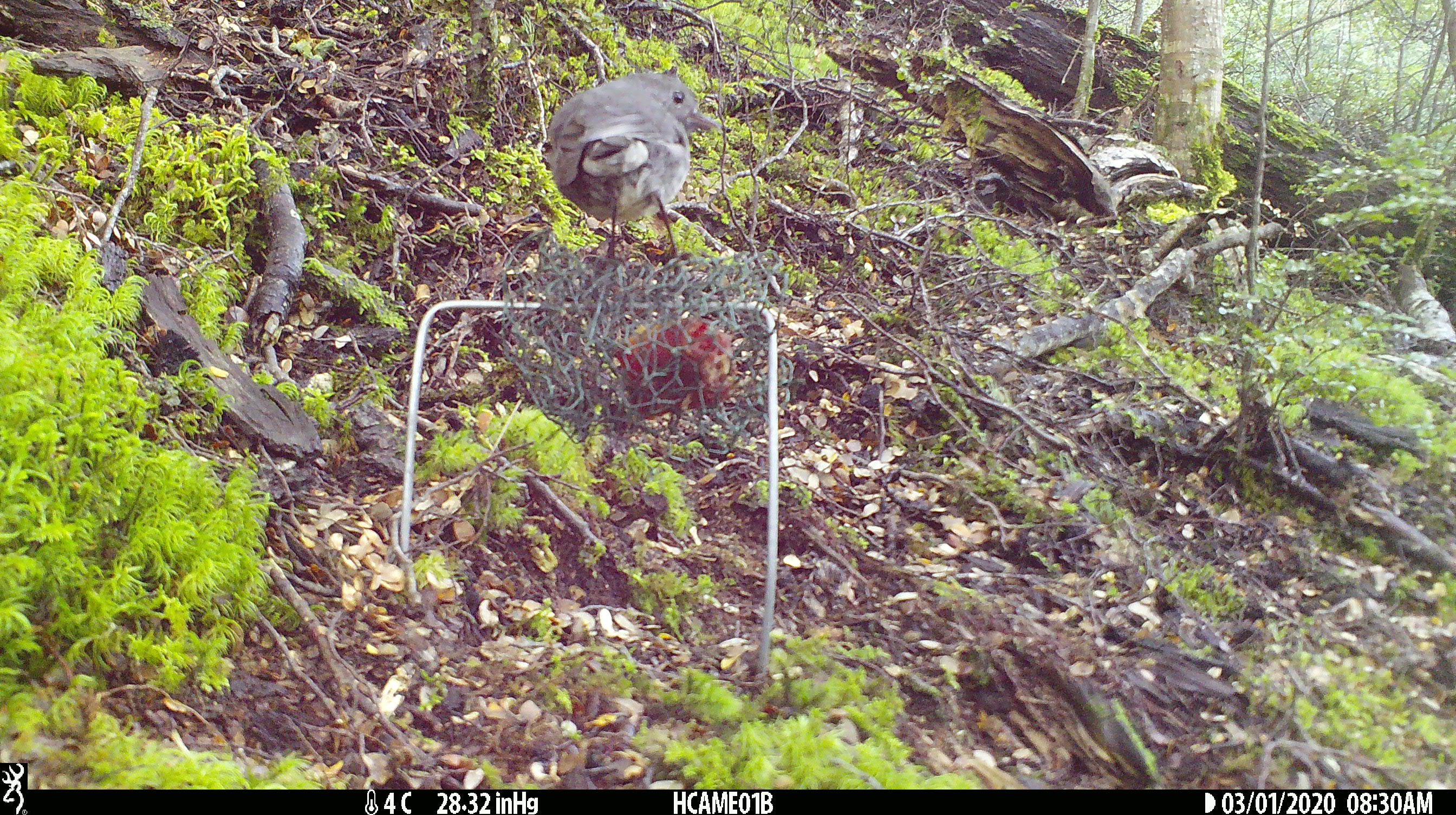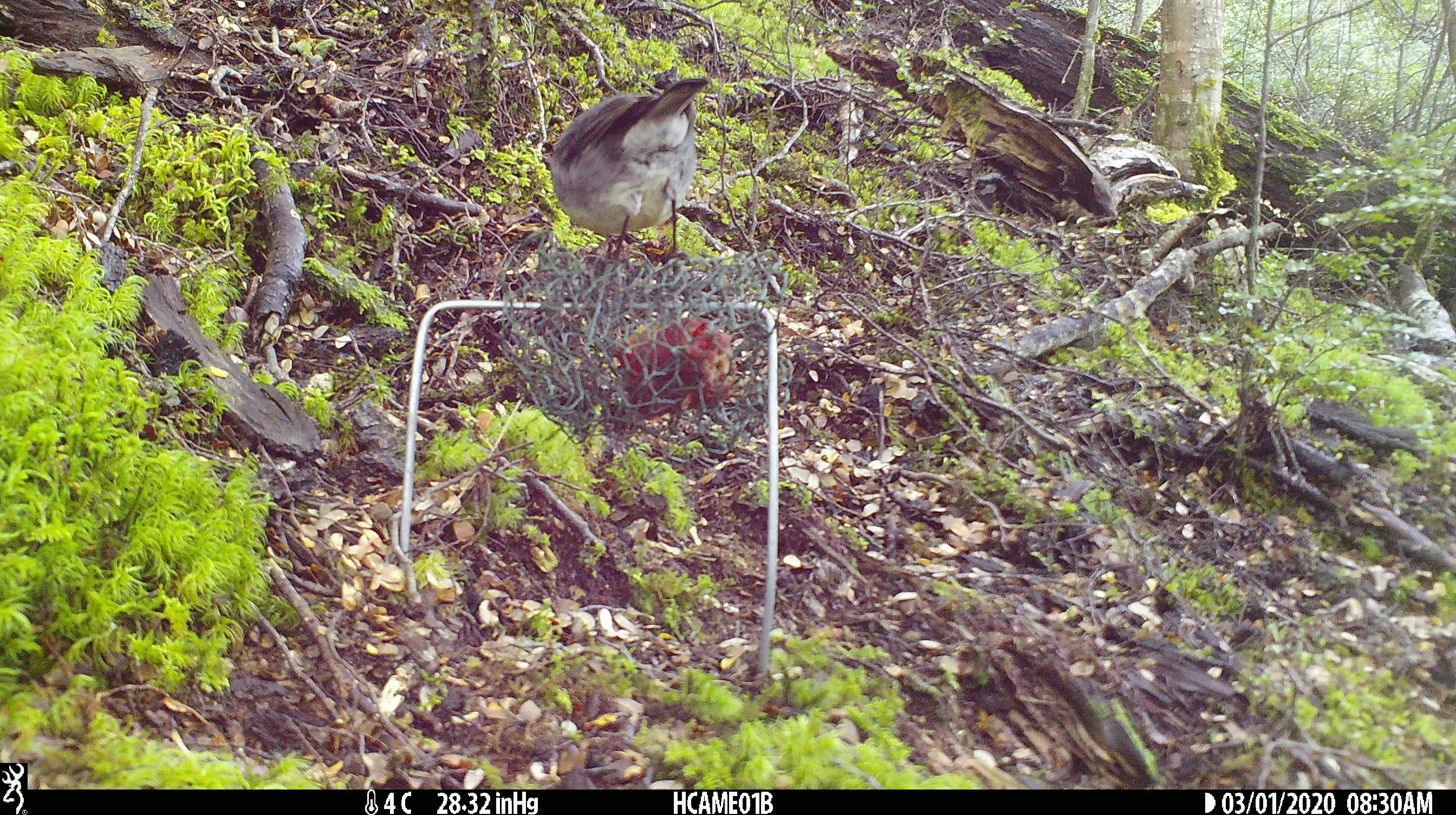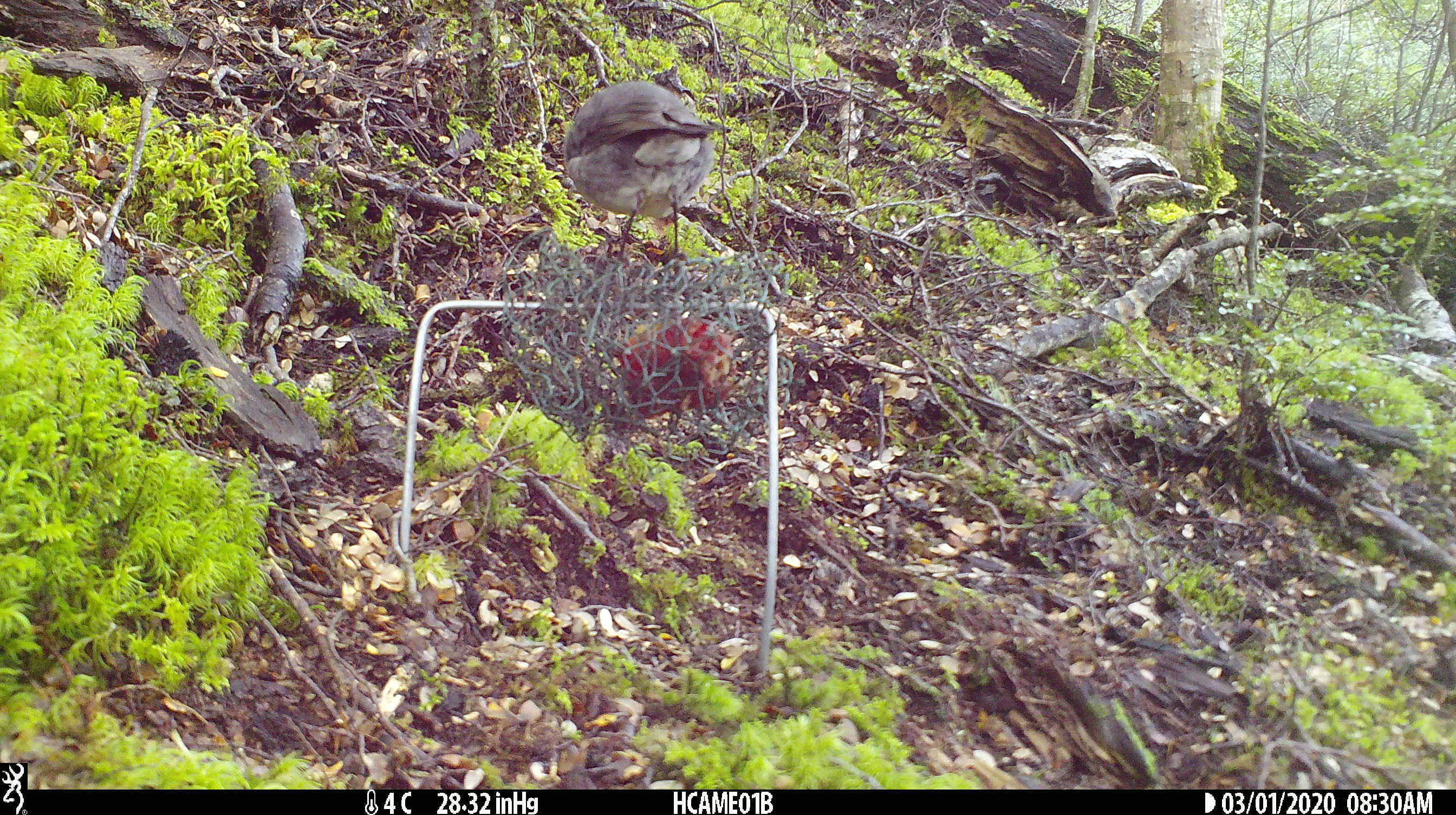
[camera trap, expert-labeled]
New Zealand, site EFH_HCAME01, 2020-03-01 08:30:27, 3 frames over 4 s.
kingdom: Animalia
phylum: Chordata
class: Aves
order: Passeriformes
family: Petroicidae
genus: Petroica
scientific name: Petroica australis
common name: new zealand robin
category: robin